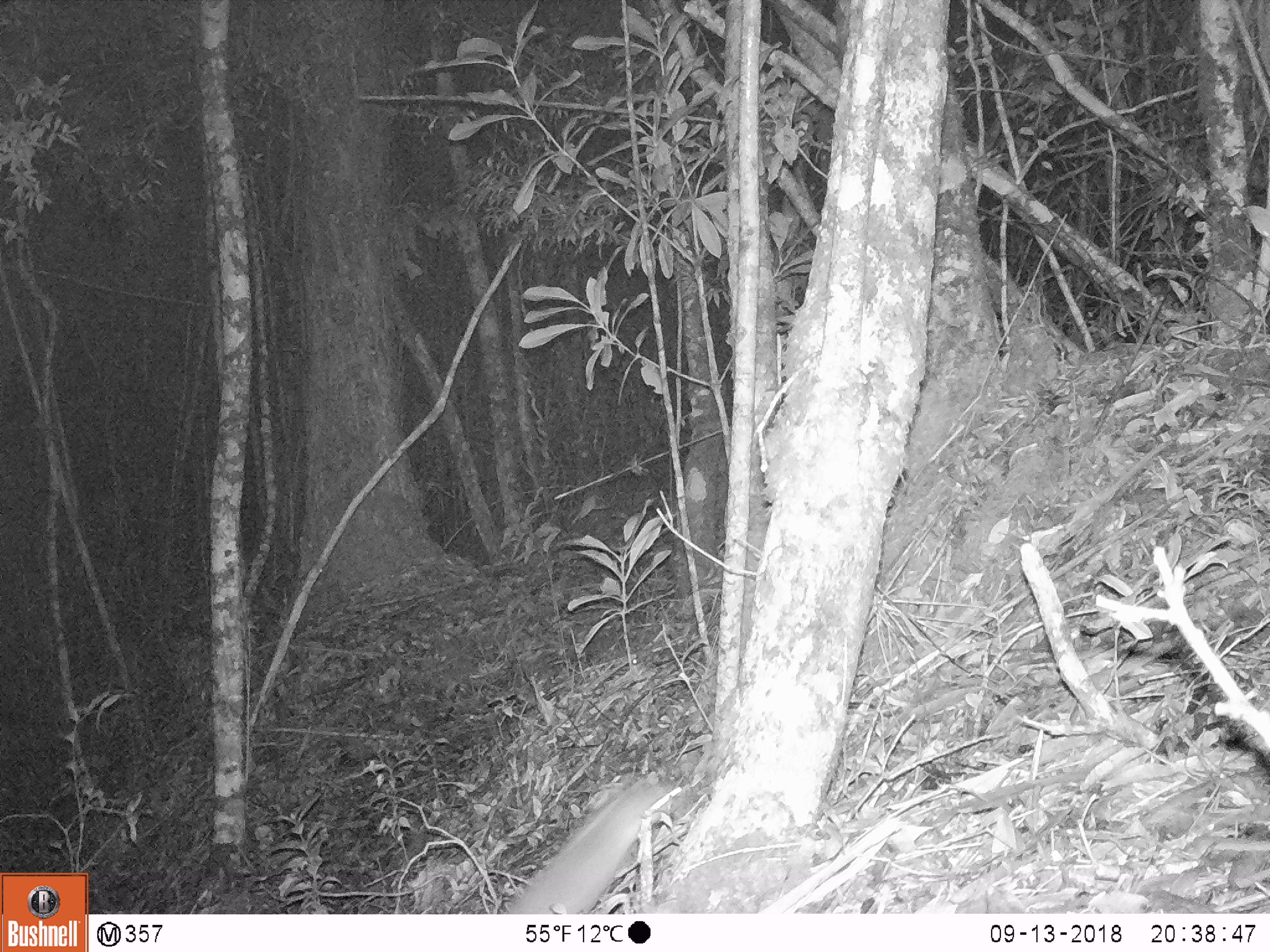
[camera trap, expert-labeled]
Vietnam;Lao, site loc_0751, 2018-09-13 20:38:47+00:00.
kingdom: Animalia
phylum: Chordata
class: Mammalia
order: Carnivora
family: Mustelidae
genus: Melogale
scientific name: Melogale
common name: ferret badger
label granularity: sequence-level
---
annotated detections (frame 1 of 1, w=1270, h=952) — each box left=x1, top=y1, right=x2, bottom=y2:
ferret badger: left=504, top=775, right=673, bottom=913